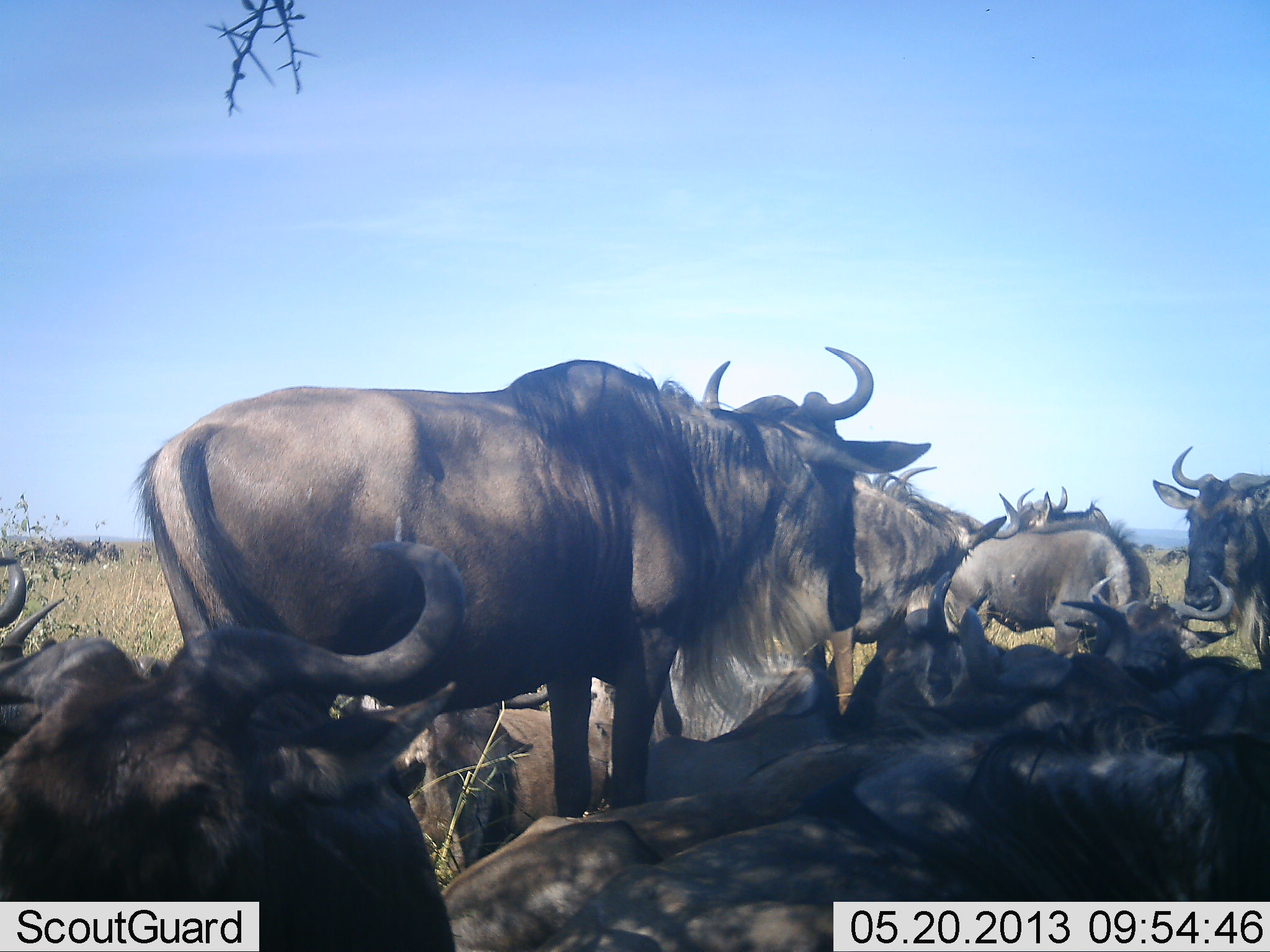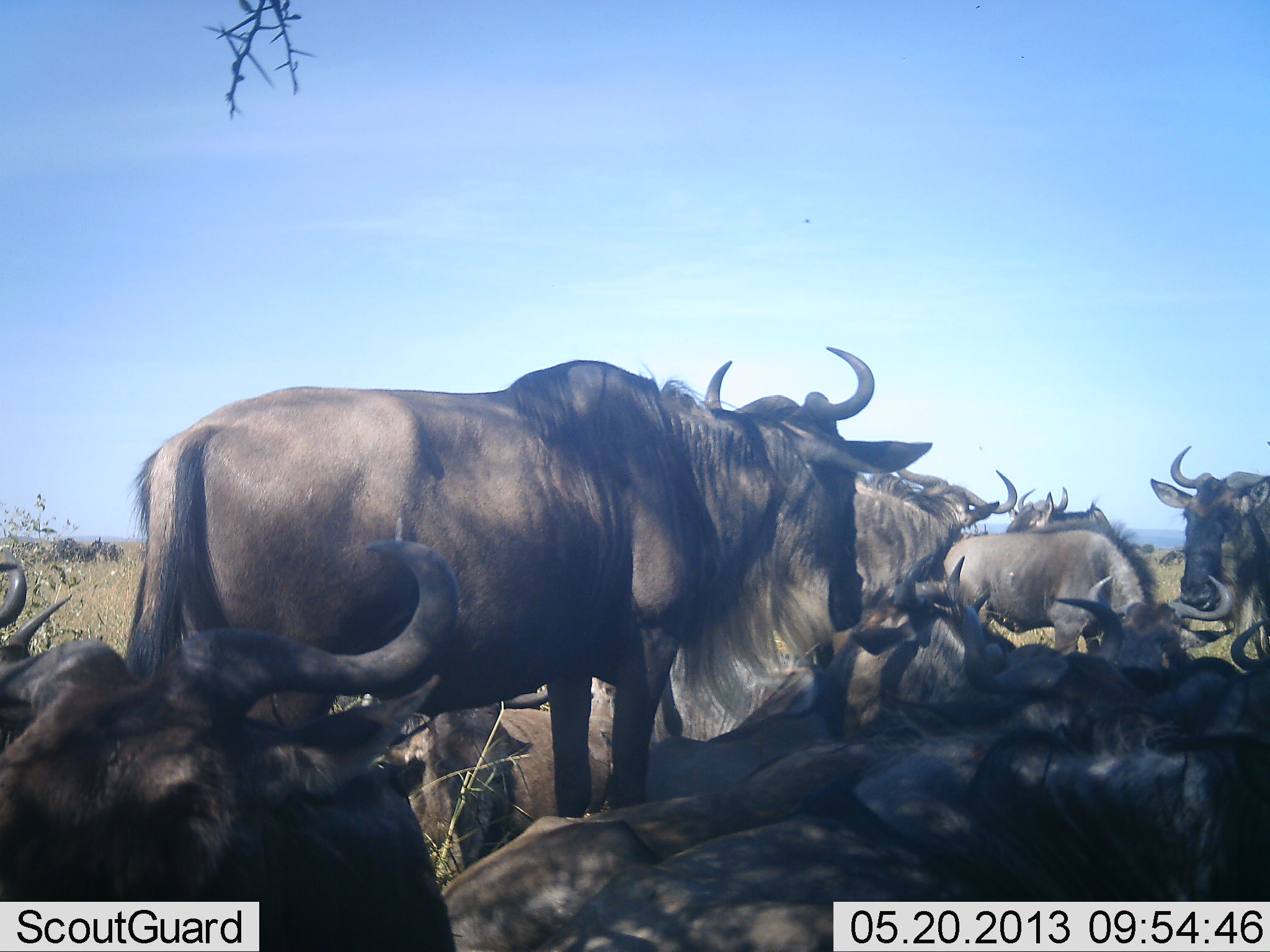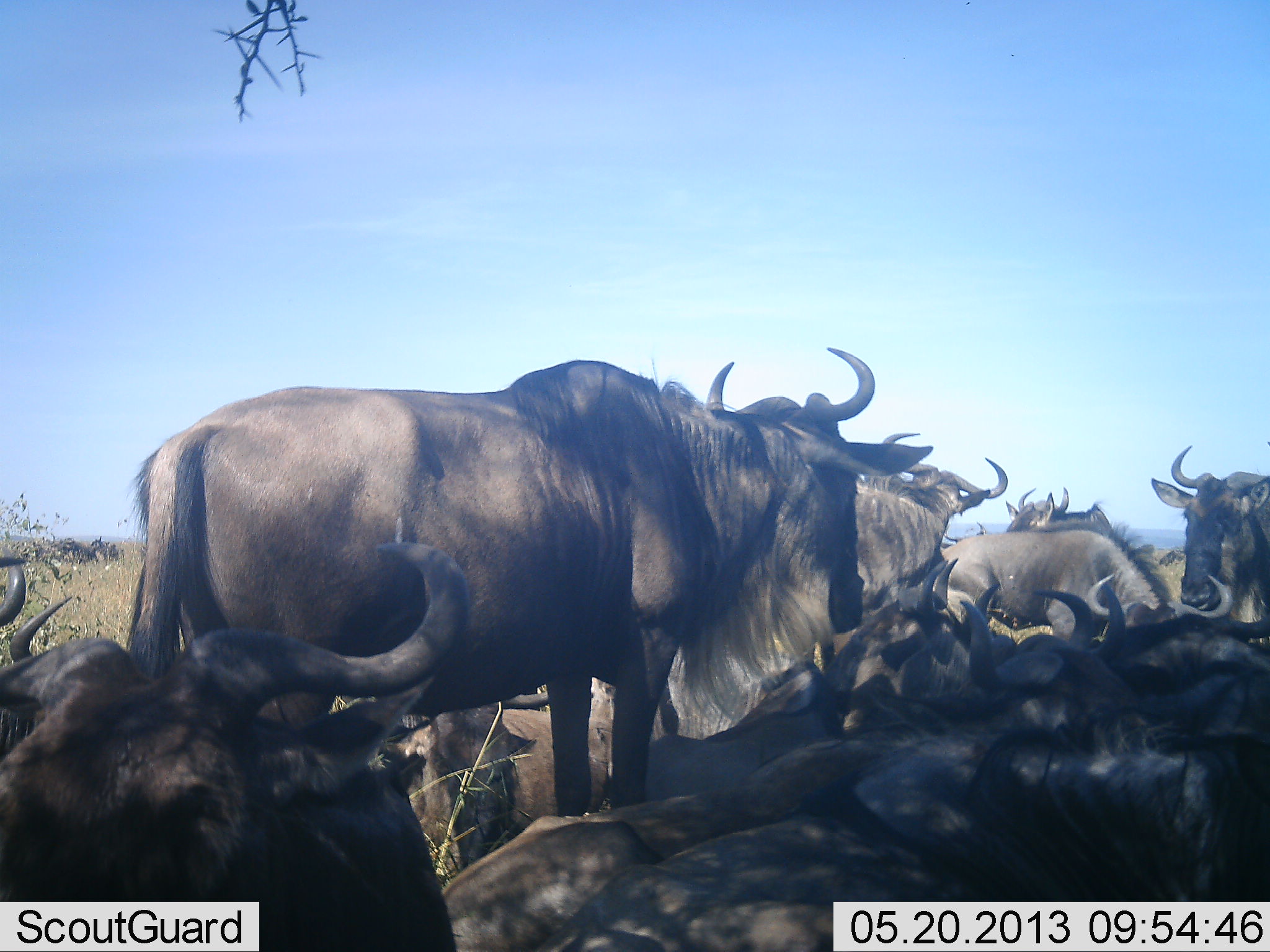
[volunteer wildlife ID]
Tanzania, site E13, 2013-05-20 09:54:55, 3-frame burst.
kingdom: Animalia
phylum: Chordata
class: Mammalia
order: Artiodactyla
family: Bovidae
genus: Connochaetes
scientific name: Connochaetes taurinus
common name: blue wildebeest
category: wildebeest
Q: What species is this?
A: Wildebeest (blue wildebeest) (Connochaetes taurinus).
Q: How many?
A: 11-50.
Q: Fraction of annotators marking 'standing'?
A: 70%.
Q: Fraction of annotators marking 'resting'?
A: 90%.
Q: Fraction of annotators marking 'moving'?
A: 10%.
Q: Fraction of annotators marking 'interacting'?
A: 20%.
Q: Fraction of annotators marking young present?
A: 0%.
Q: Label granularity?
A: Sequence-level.